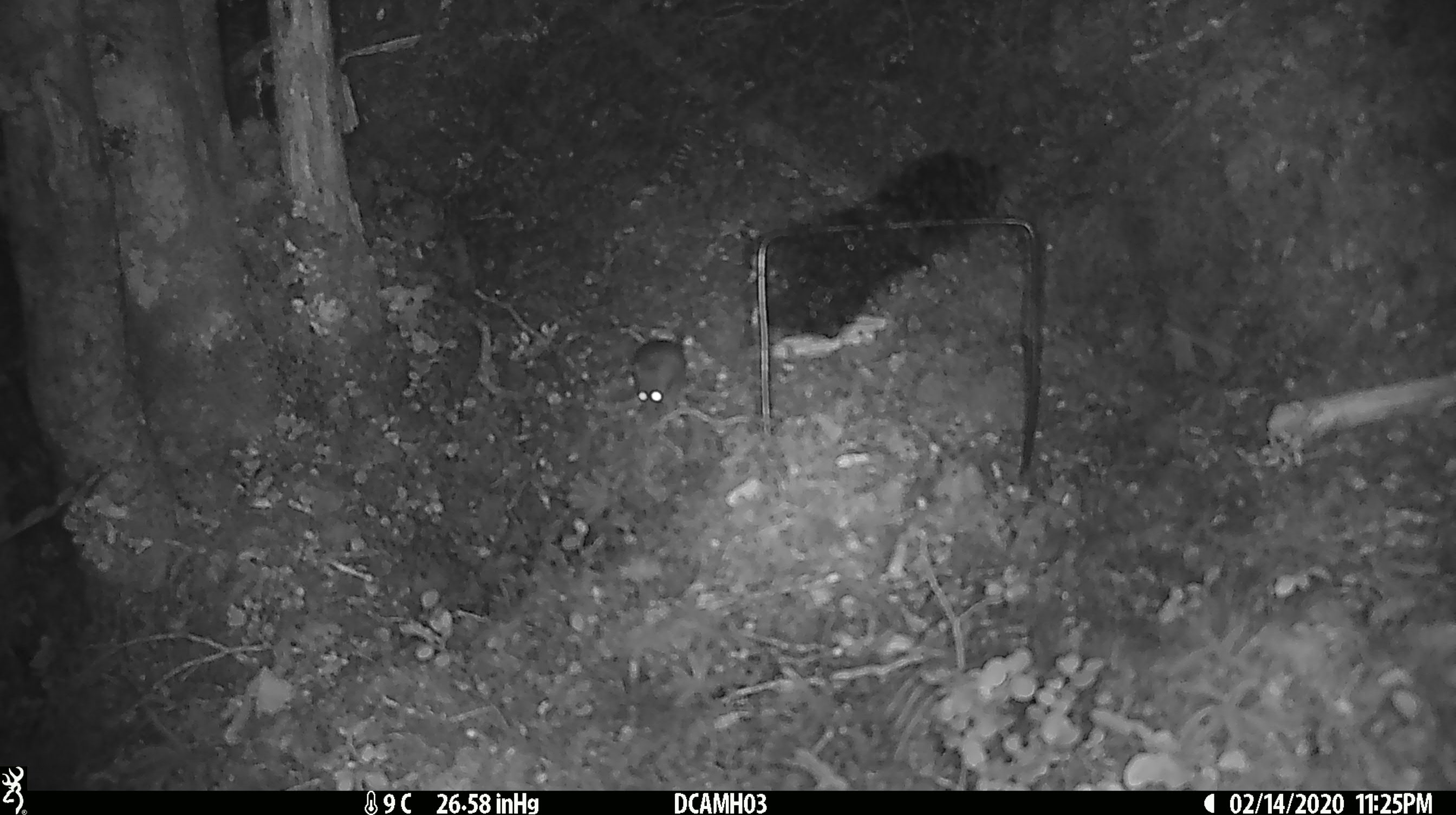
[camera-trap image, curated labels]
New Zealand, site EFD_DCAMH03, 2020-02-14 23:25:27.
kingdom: Animalia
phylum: Chordata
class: Mammalia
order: Rodentia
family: Muridae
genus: Mus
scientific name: Mus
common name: mouse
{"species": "mouse (Mus)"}